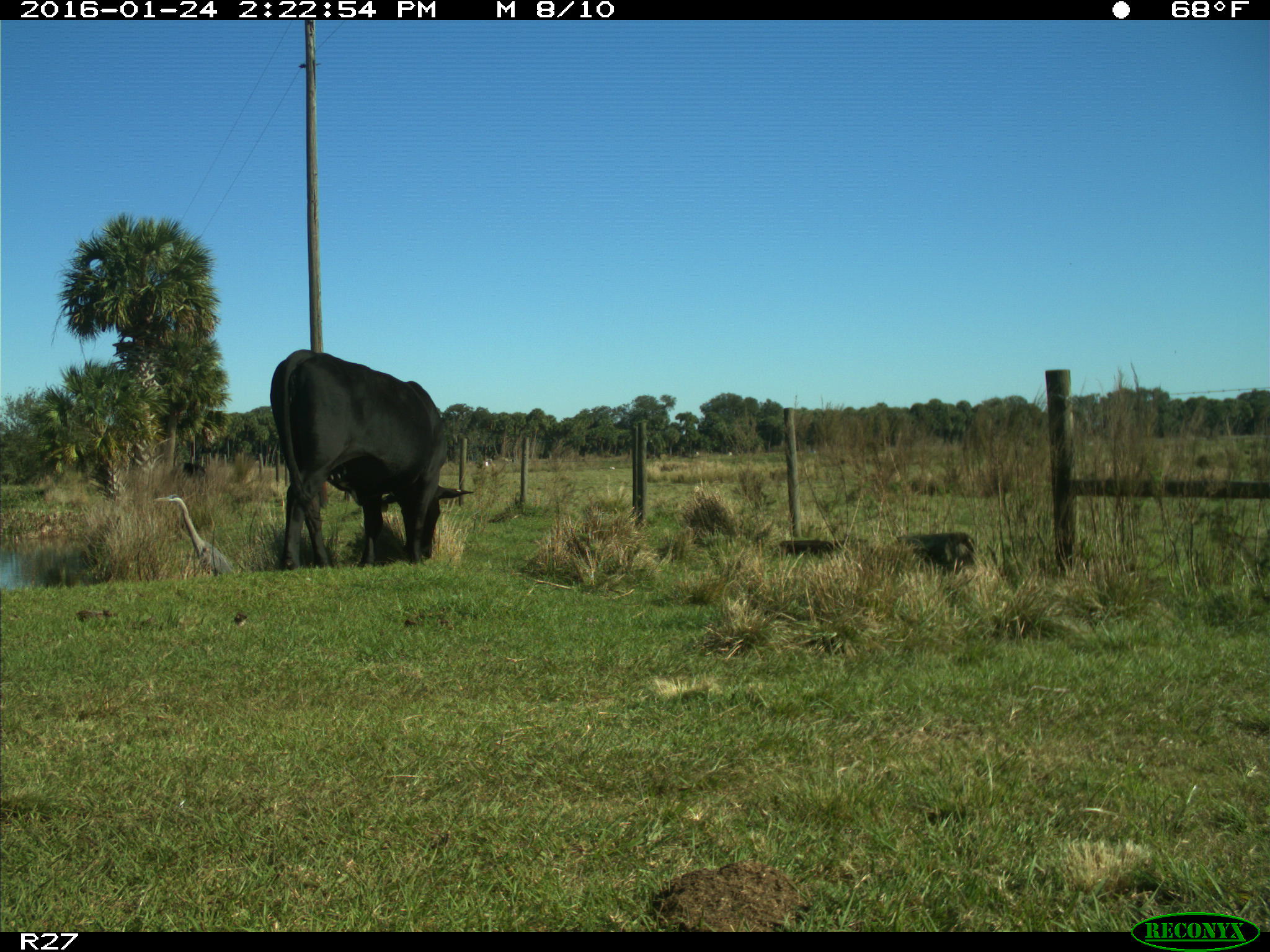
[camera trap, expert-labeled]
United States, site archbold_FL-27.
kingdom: Animalia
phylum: Chordata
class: Mammalia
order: Artiodactyla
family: Bovidae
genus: Bos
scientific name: Bos taurus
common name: domestic cow